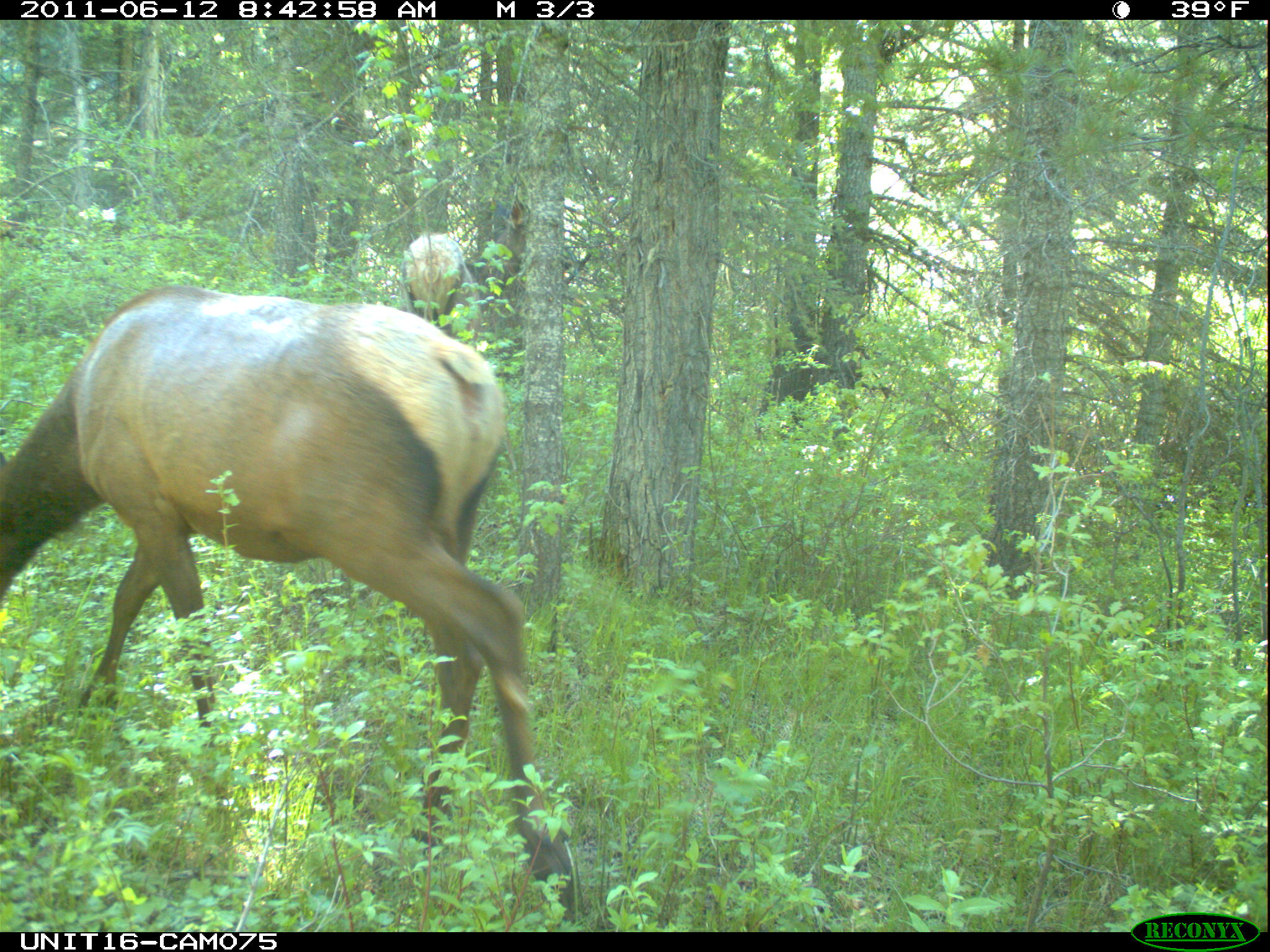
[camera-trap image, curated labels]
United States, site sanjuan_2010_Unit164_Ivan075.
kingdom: Animalia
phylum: Chordata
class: Mammalia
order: Artiodactyla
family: Cervidae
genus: Cervus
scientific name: Cervus elaphus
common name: red deer